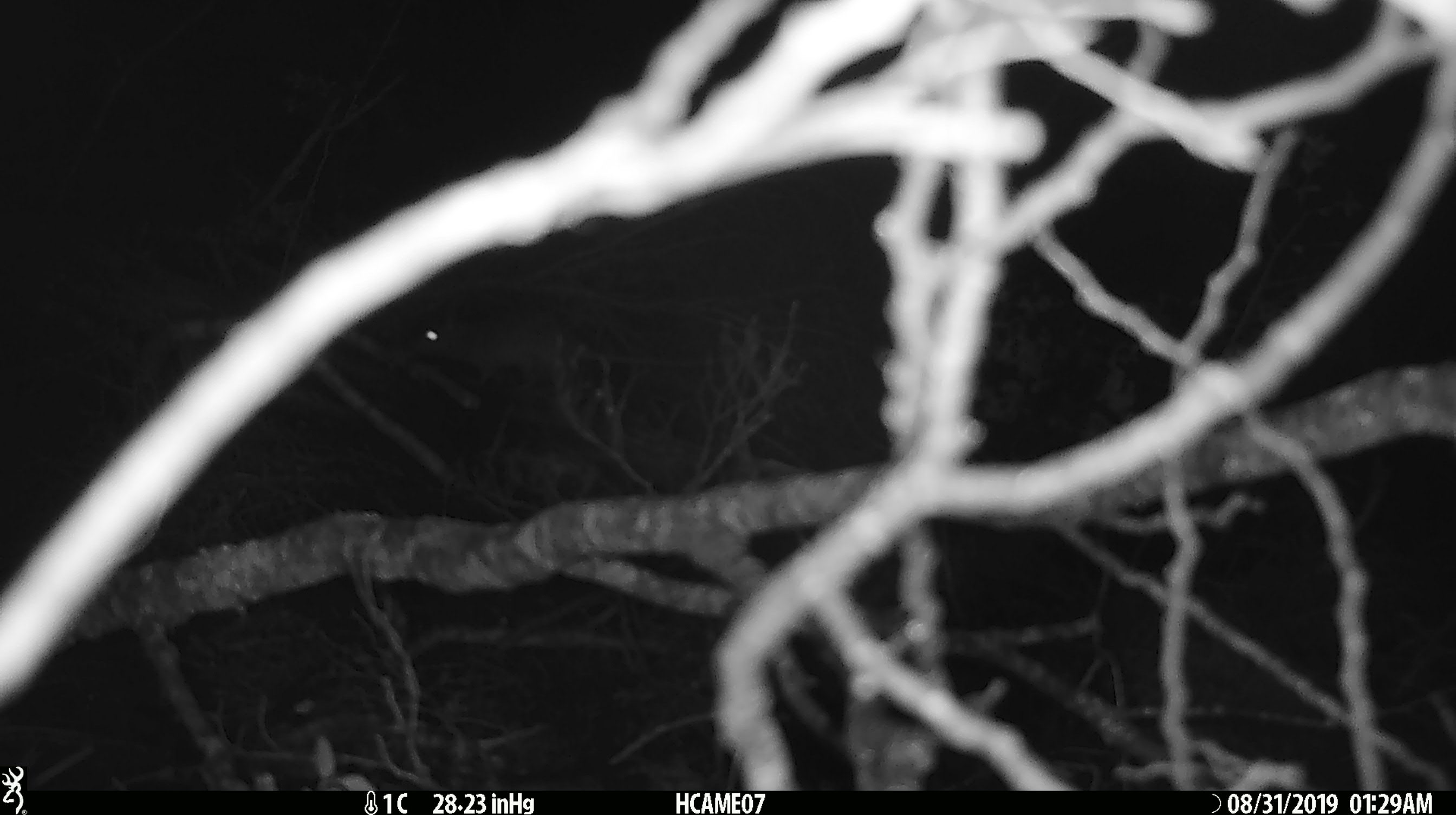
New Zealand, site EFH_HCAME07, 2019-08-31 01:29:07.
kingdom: Animalia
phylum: Chordata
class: Mammalia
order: Rodentia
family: Muridae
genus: Mus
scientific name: Mus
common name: mouse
Mouse (Mus).